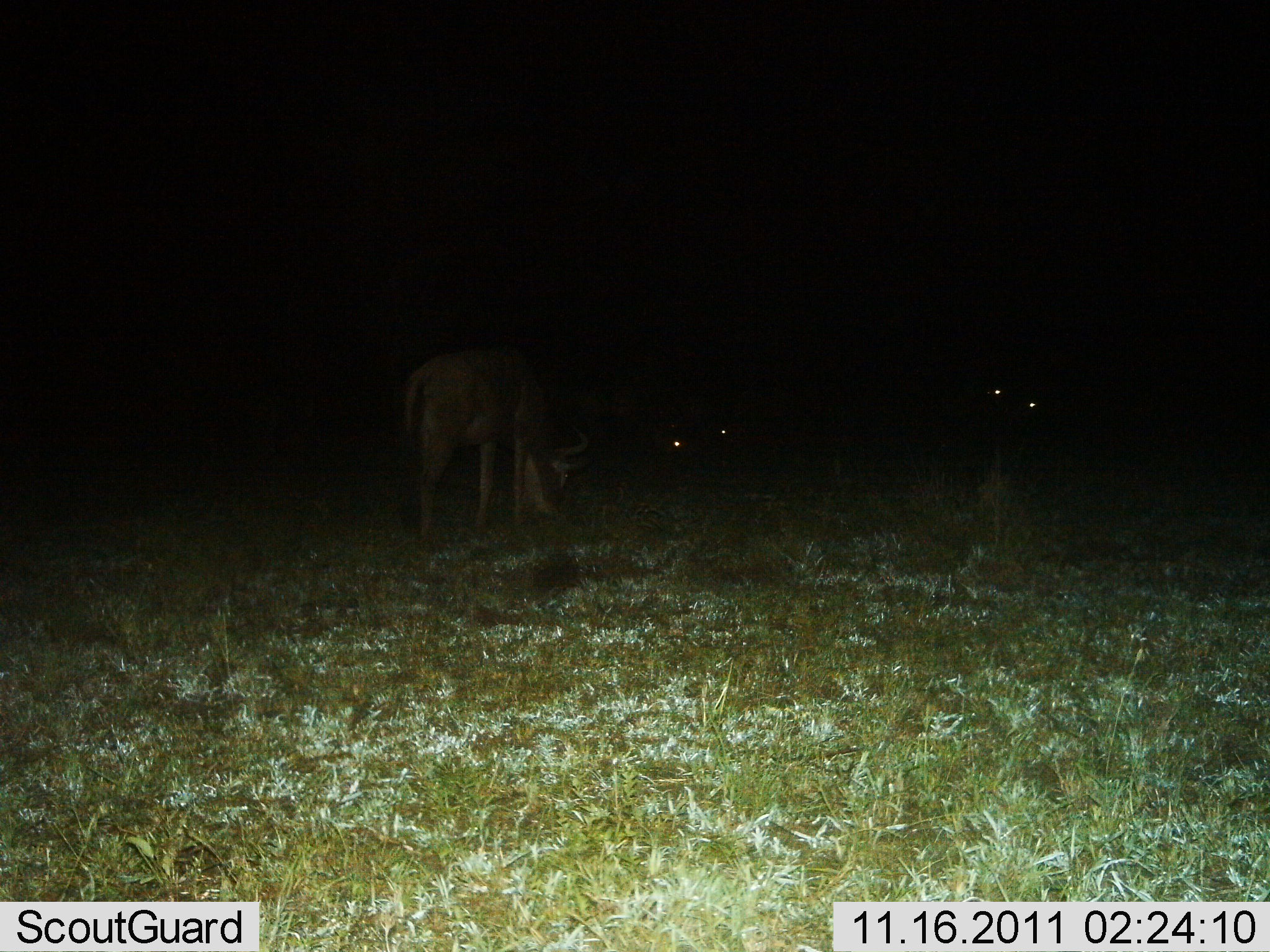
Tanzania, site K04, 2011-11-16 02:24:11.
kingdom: Animalia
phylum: Chordata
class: Mammalia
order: Artiodactyla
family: Bovidae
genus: Connochaetes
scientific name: Connochaetes taurinus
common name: blue wildebeest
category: wildebeest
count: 3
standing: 18%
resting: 9%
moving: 0%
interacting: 0%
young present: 0%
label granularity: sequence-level